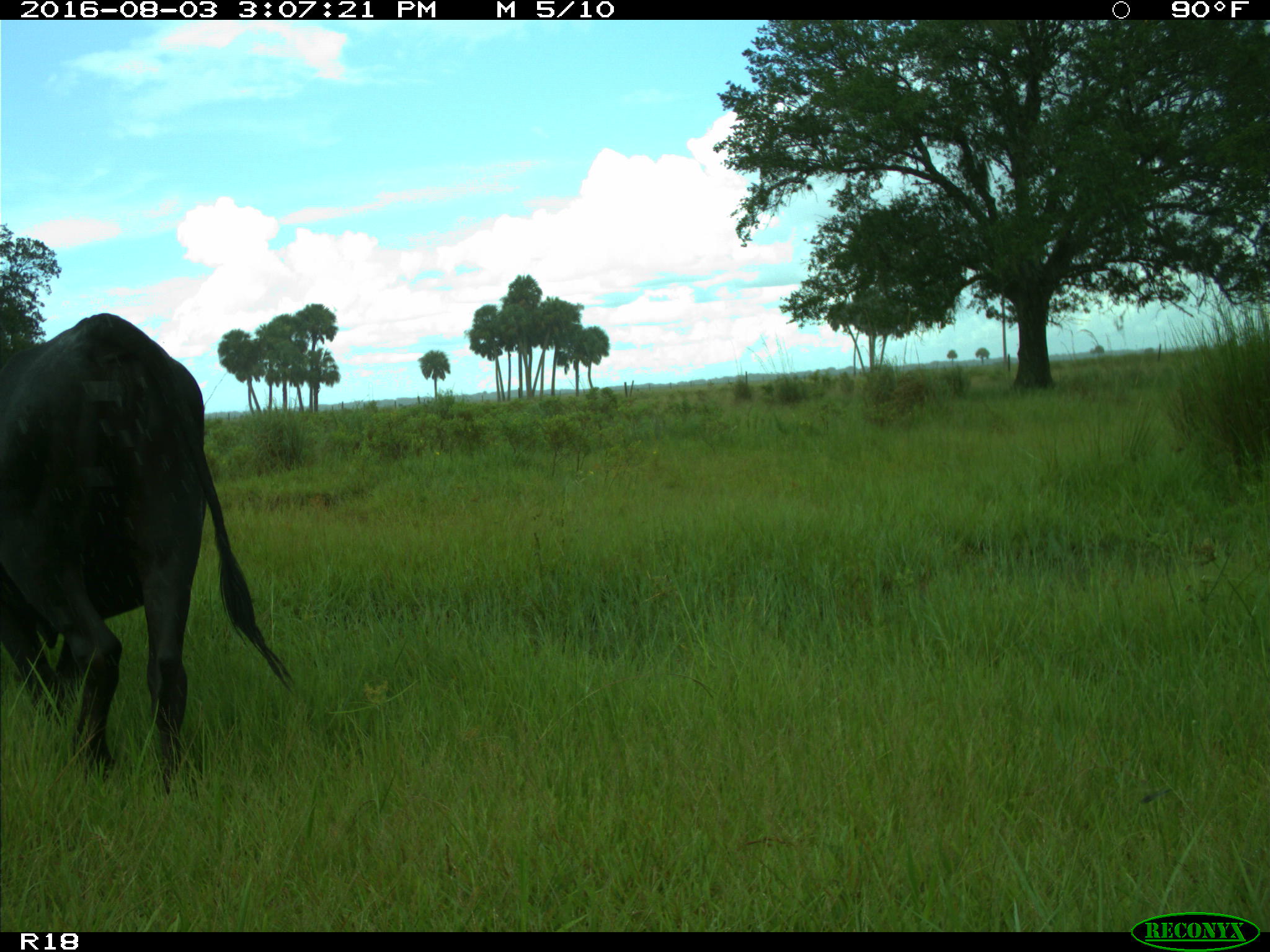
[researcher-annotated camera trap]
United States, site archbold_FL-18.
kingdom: Animalia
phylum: Chordata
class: Mammalia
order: Artiodactyla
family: Bovidae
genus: Bos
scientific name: Bos taurus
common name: domestic cow